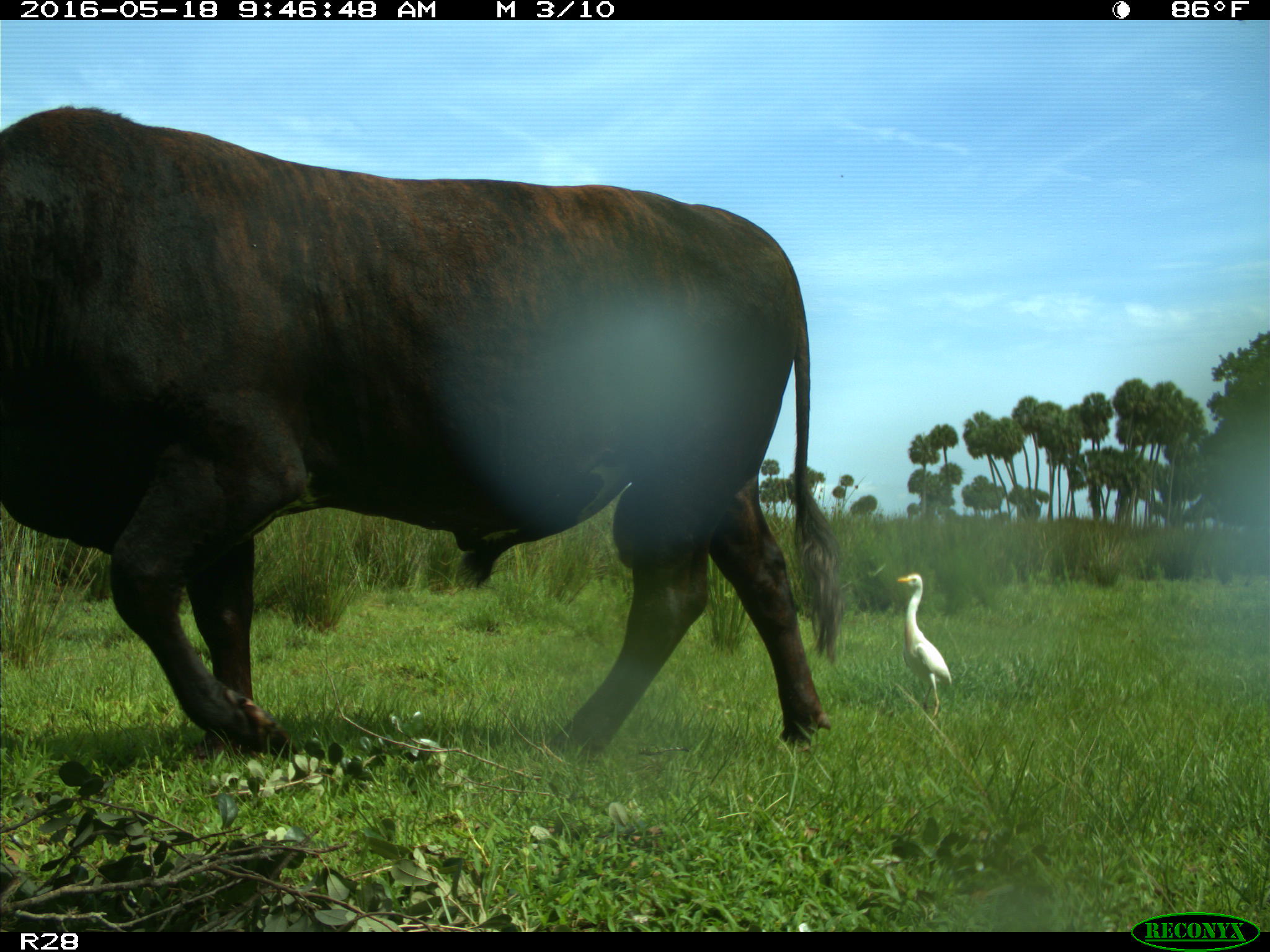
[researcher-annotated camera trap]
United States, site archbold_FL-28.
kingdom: Animalia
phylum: Chordata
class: Mammalia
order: Artiodactyla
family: Bovidae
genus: Bos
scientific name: Bos taurus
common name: domestic cow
Bos taurus (domestic cow).